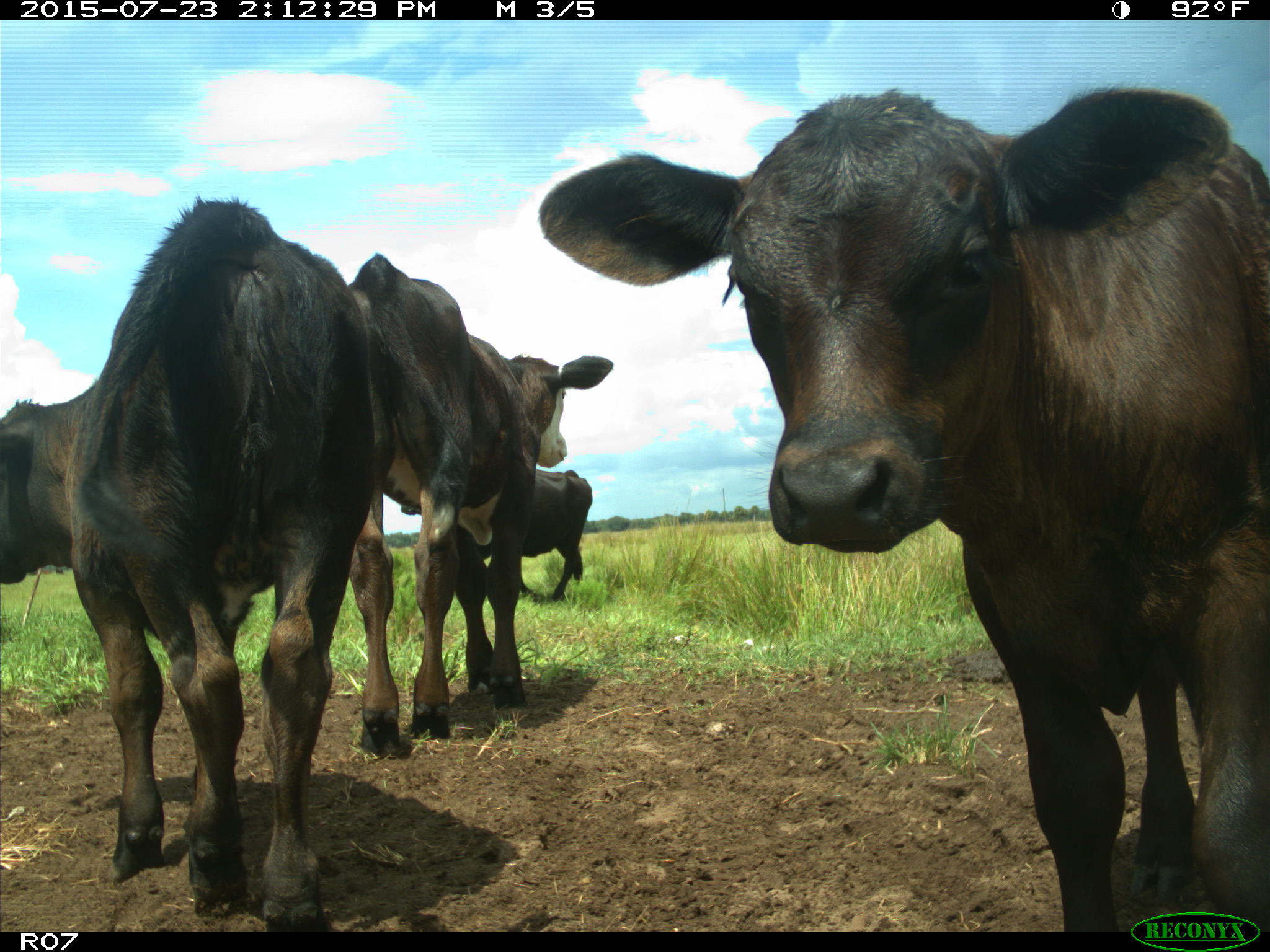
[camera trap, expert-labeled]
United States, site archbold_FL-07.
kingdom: Animalia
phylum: Chordata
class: Mammalia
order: Artiodactyla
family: Bovidae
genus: Bos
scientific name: Bos taurus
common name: domestic cow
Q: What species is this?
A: Bos taurus (domestic cow).